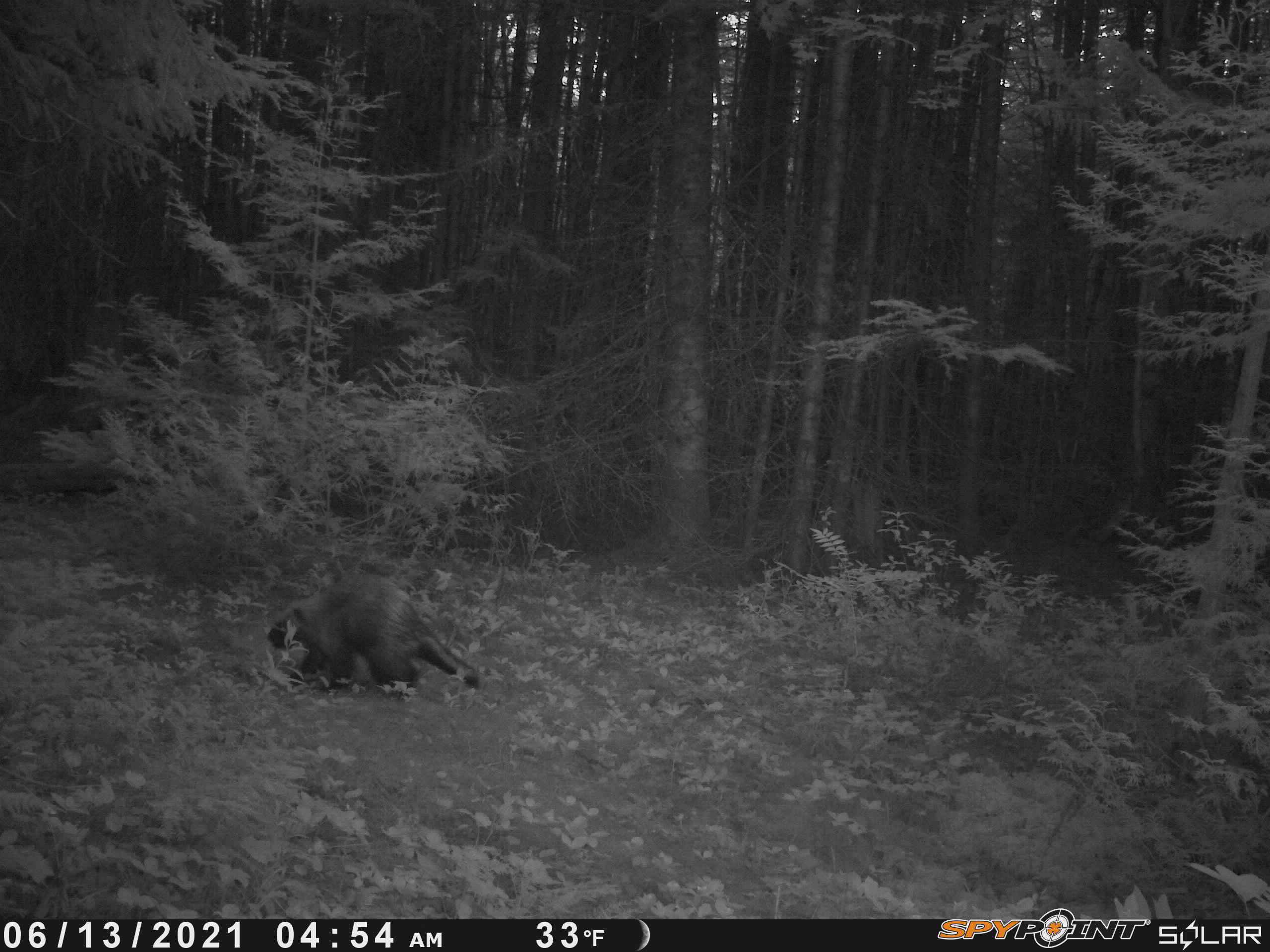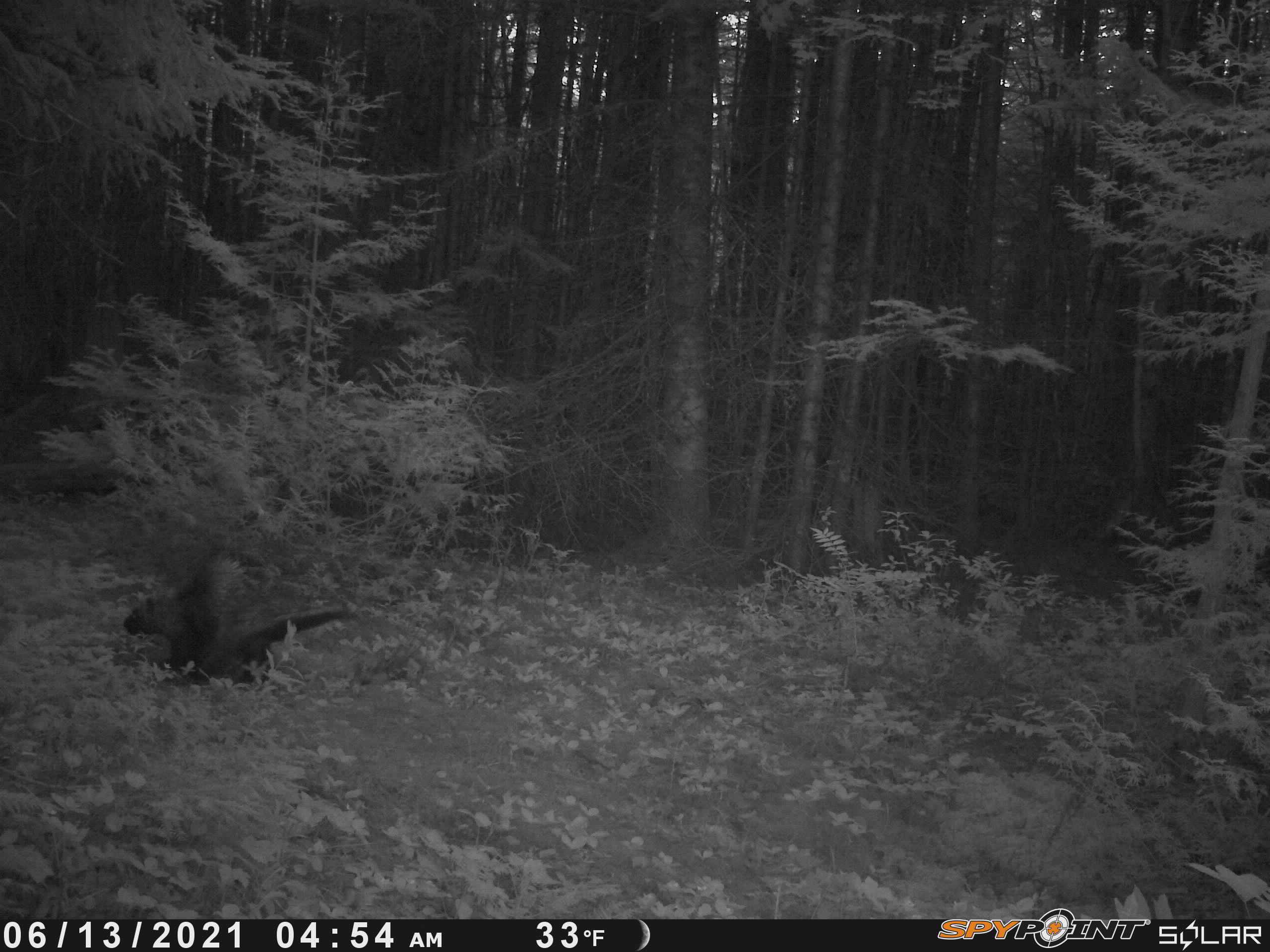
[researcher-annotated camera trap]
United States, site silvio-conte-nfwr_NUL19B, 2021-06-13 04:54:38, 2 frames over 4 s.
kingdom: Animalia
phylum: Chordata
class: Mammalia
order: Rodentia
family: Erethizontidae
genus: Erethizon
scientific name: Erethizon dorsatum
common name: porcupine